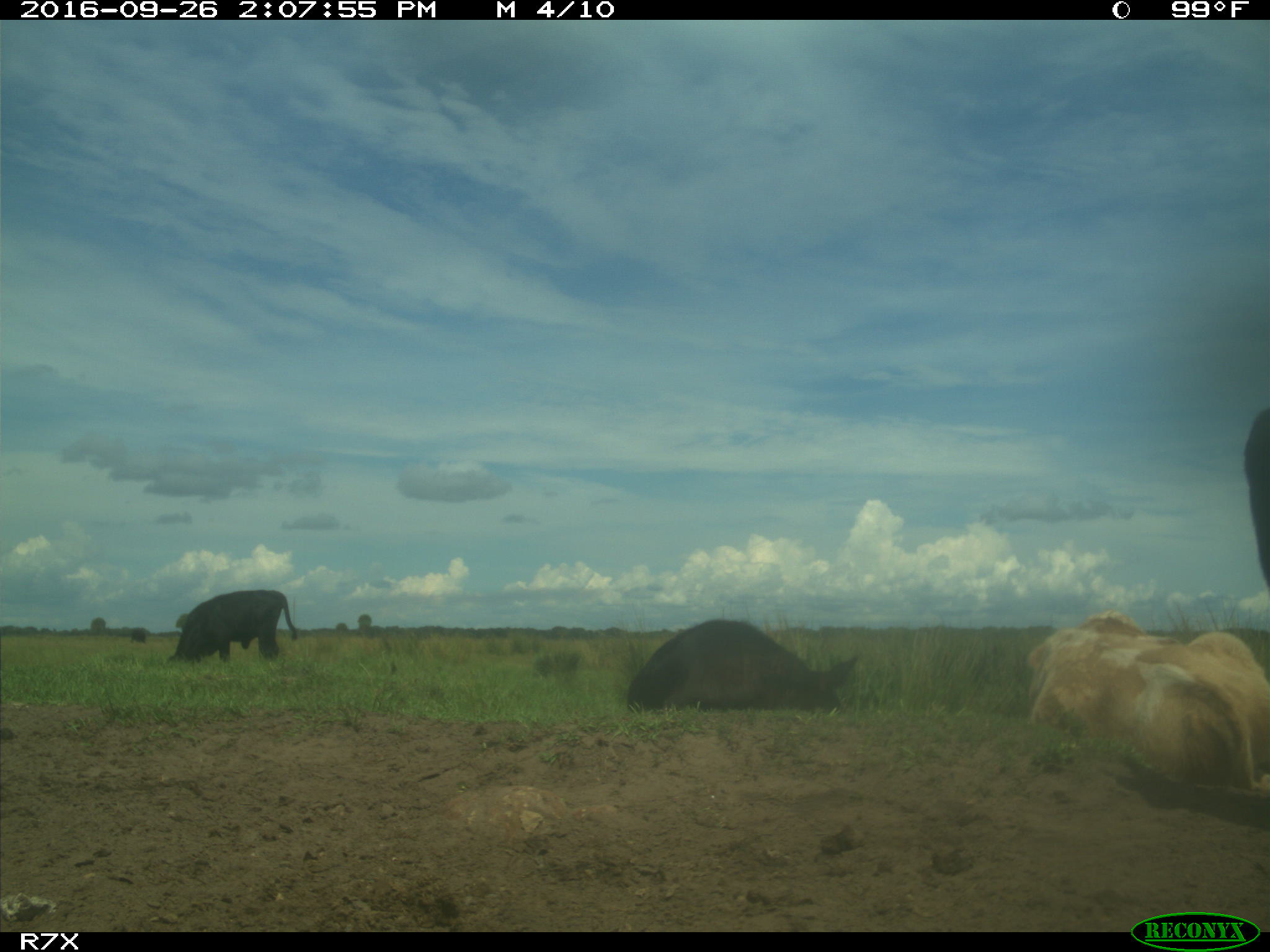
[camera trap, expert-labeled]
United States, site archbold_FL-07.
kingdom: Animalia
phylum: Chordata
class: Mammalia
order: Artiodactyla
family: Bovidae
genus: Bos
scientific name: Bos taurus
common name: domestic cow